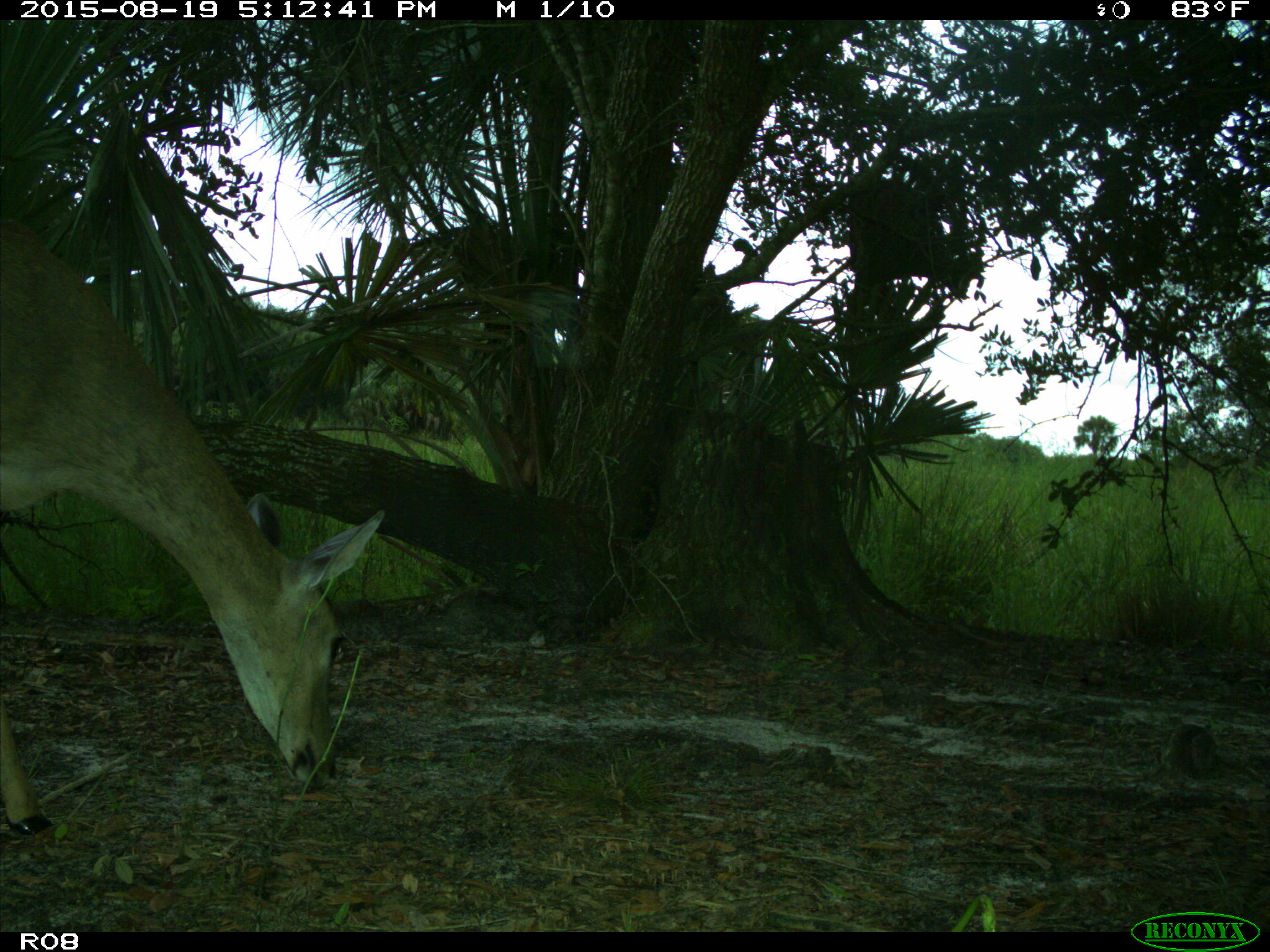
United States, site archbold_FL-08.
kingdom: Animalia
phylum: Chordata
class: Mammalia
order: Artiodactyla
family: Cervidae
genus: Odocoileus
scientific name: Odocoileus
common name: deer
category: unidentified deer